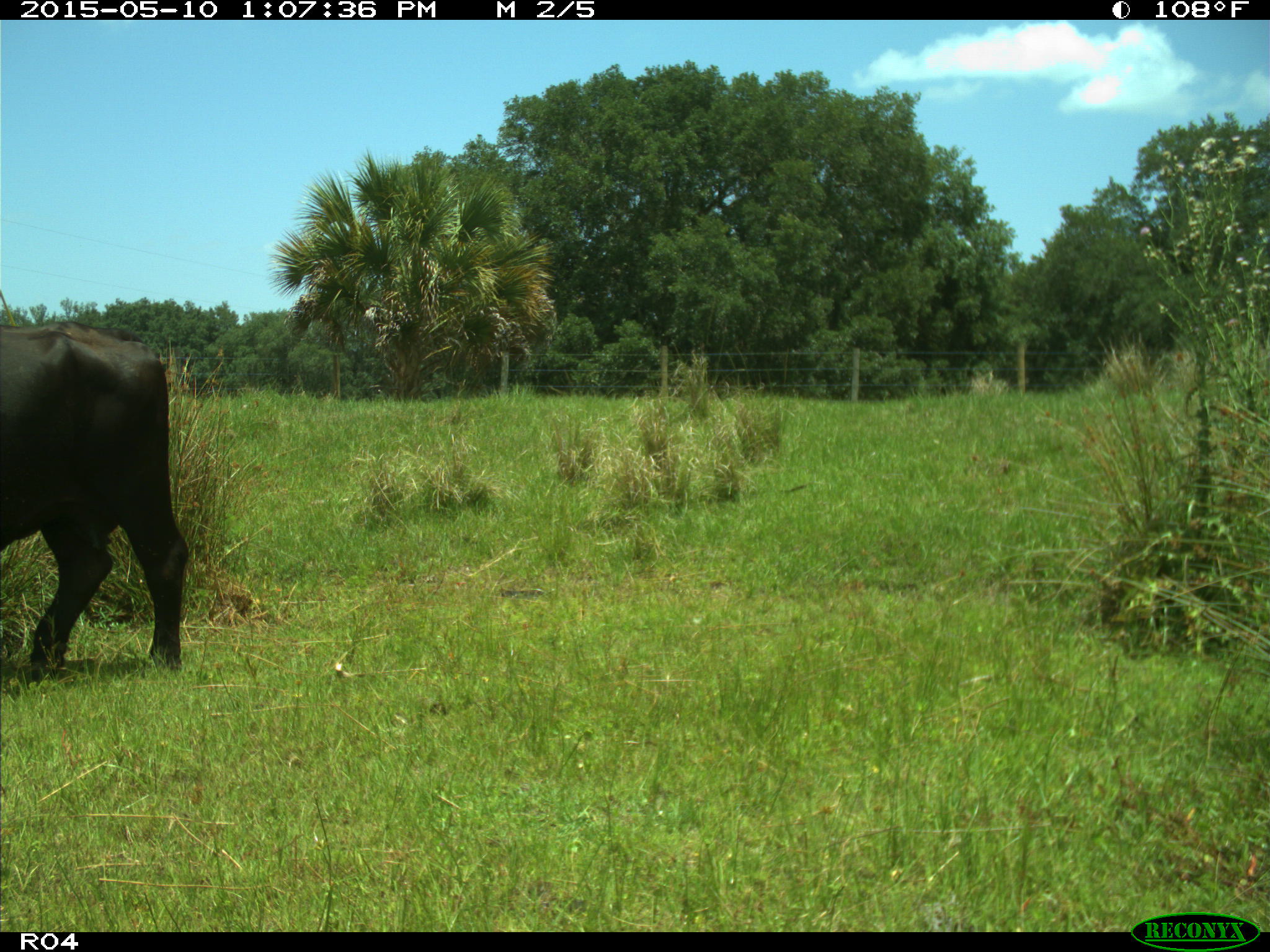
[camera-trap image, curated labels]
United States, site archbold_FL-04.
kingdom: Animalia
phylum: Chordata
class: Mammalia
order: Artiodactyla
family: Bovidae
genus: Bos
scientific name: Bos taurus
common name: domestic cow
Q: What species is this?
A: Bos taurus (domestic cow).